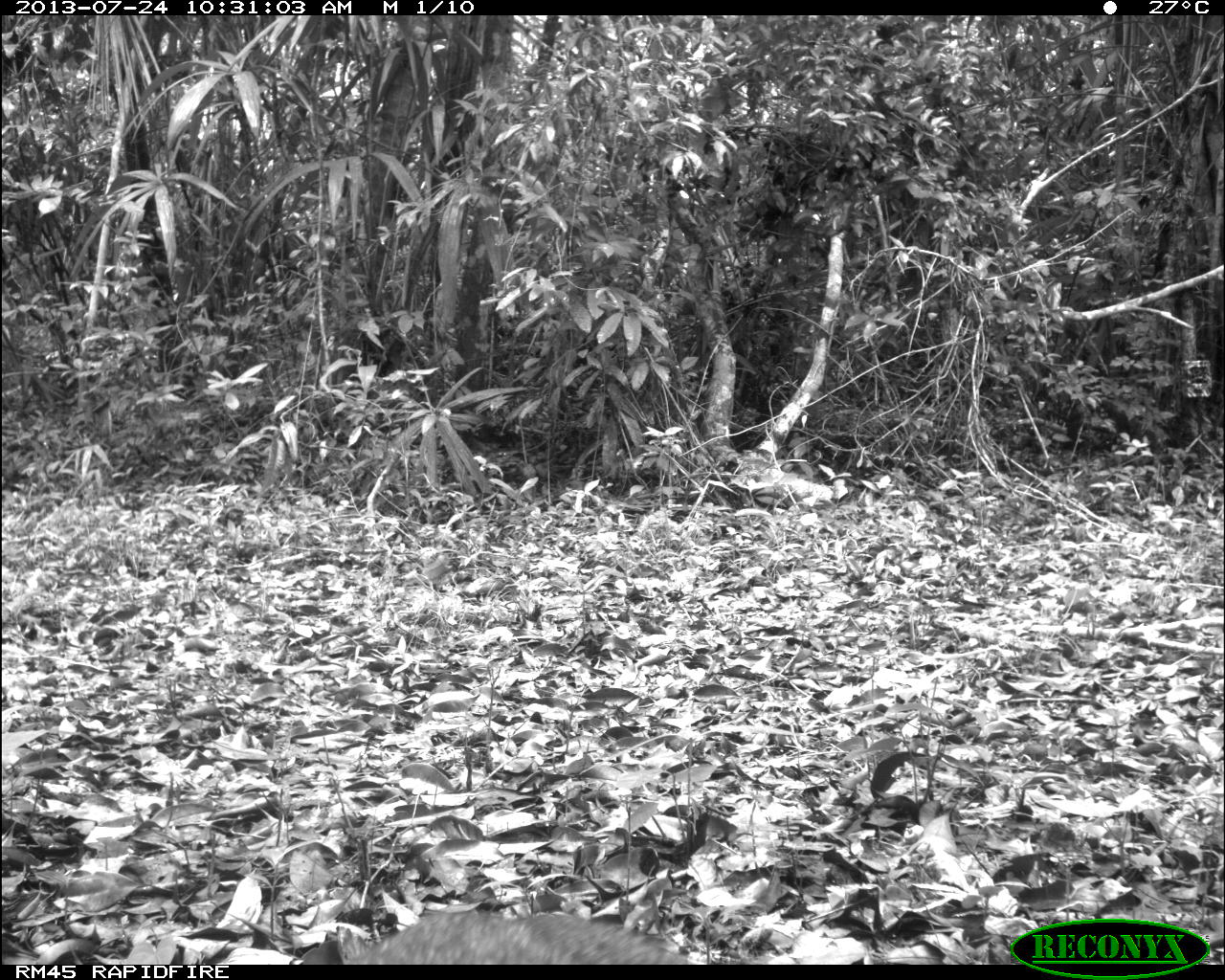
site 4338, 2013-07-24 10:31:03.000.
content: unidentified animal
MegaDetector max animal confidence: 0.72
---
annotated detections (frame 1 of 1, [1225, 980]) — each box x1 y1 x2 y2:
unknown: 294 907 694 963